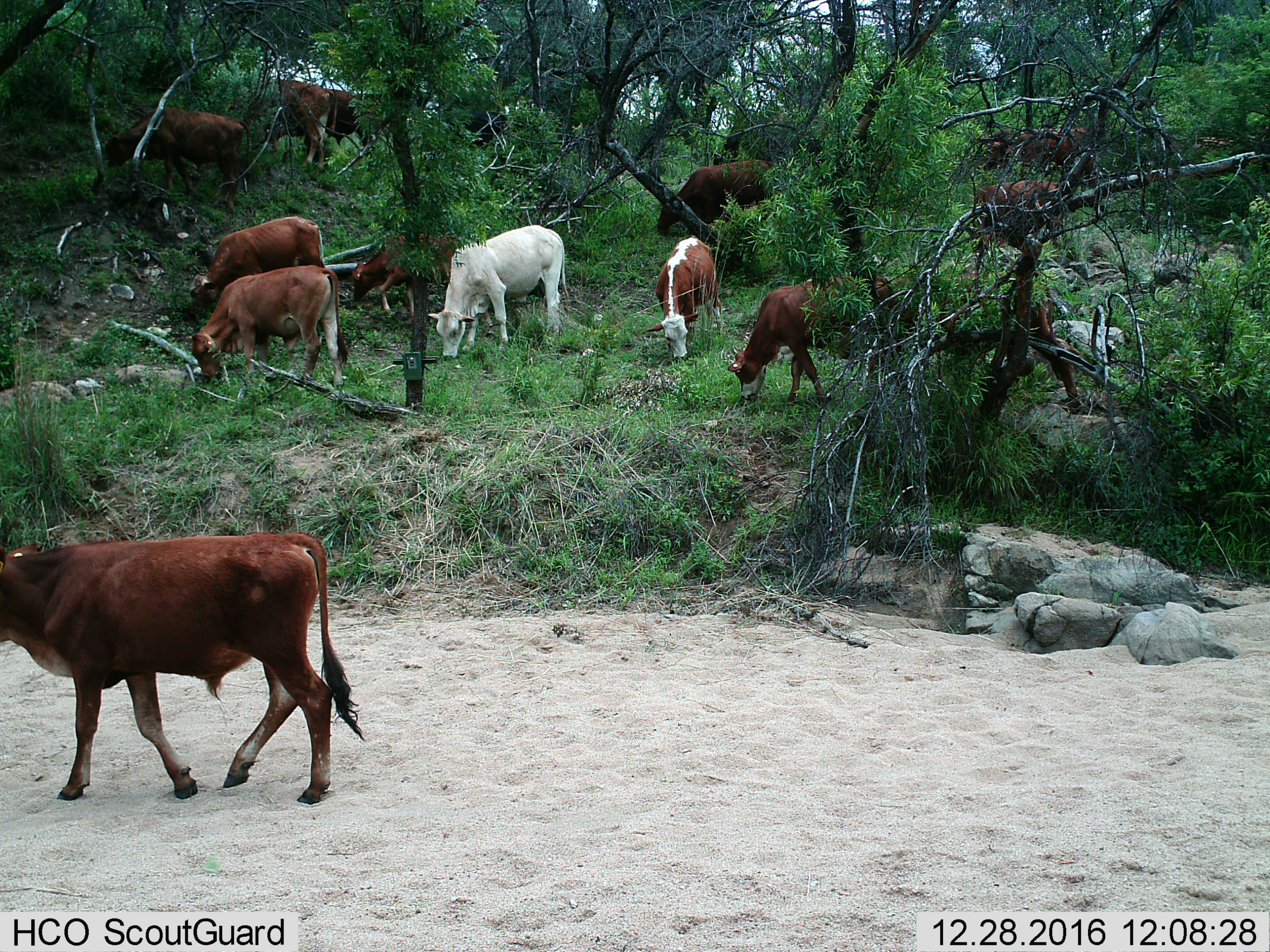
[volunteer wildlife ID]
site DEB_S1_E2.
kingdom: Animalia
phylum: Chordata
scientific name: Vertebrata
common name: domestic animal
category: domesticanimal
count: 11-50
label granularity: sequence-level